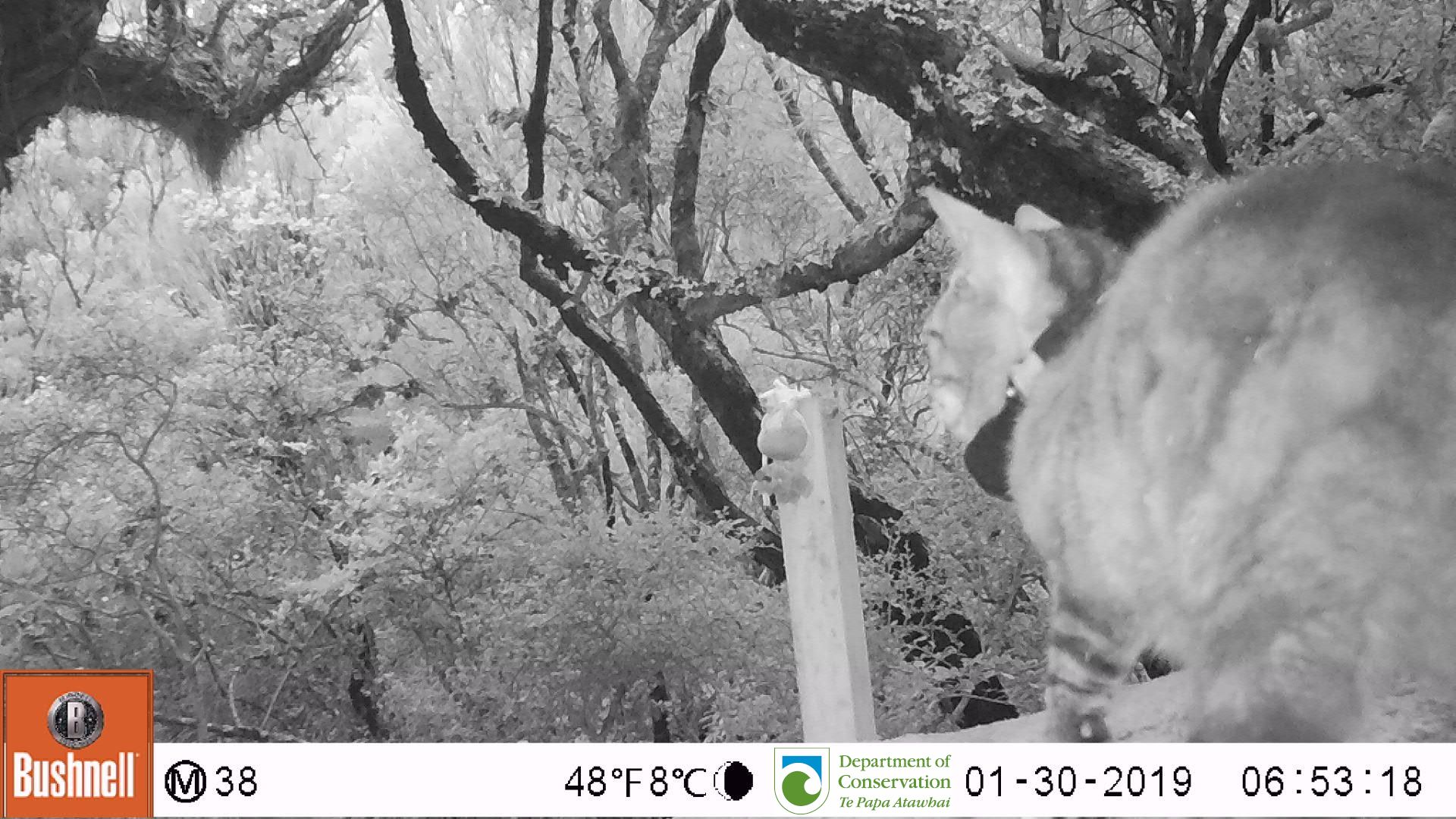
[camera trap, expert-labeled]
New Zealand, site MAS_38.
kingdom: Animalia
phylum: Chordata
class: Mammalia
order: Carnivora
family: Felidae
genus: Felis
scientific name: Felis catus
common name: domestic cat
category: cat